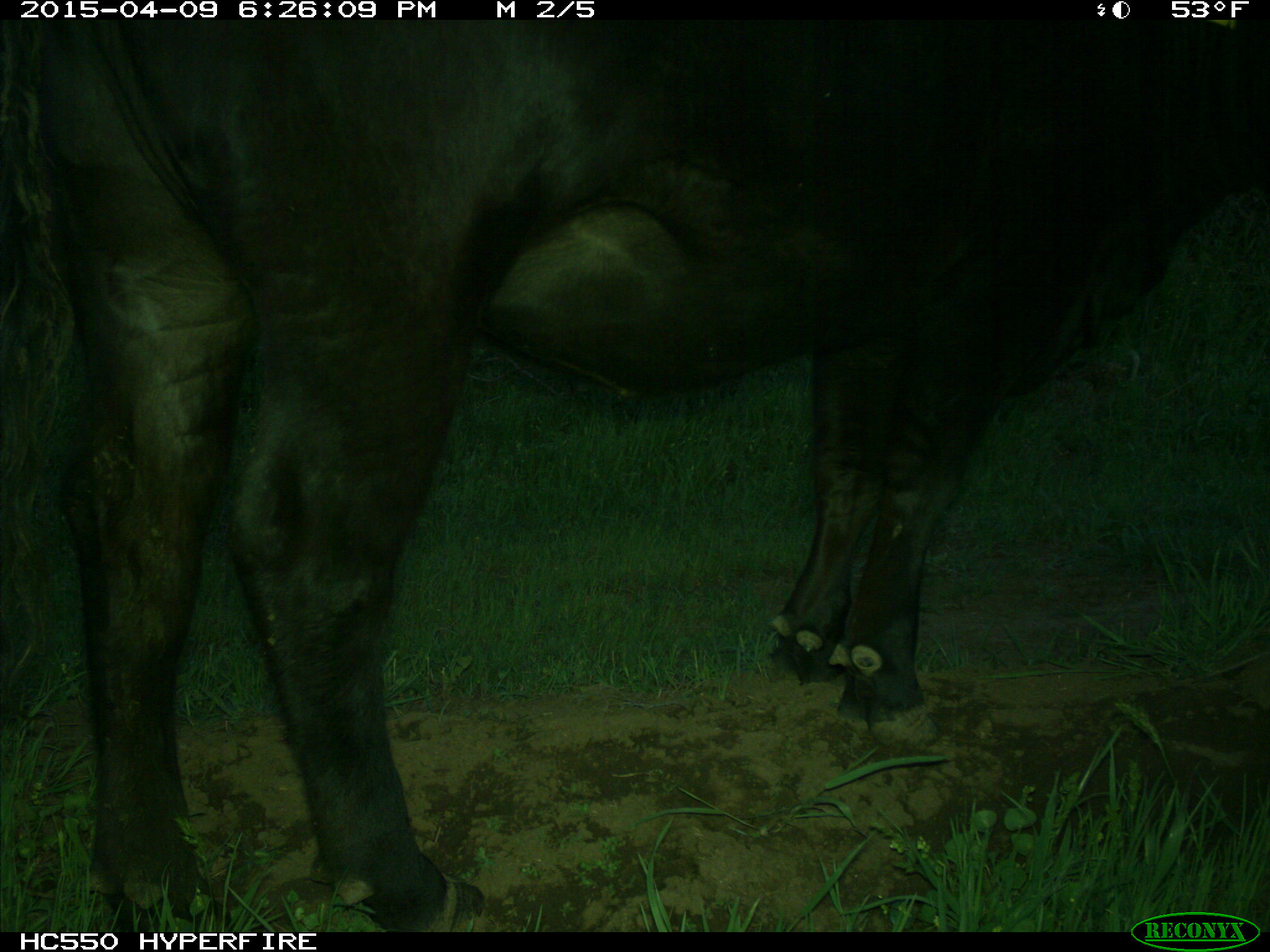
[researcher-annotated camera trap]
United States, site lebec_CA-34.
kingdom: Animalia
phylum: Chordata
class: Mammalia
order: Artiodactyla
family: Bovidae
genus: Bos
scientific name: Bos taurus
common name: domestic cow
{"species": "Bos taurus (domestic cow)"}